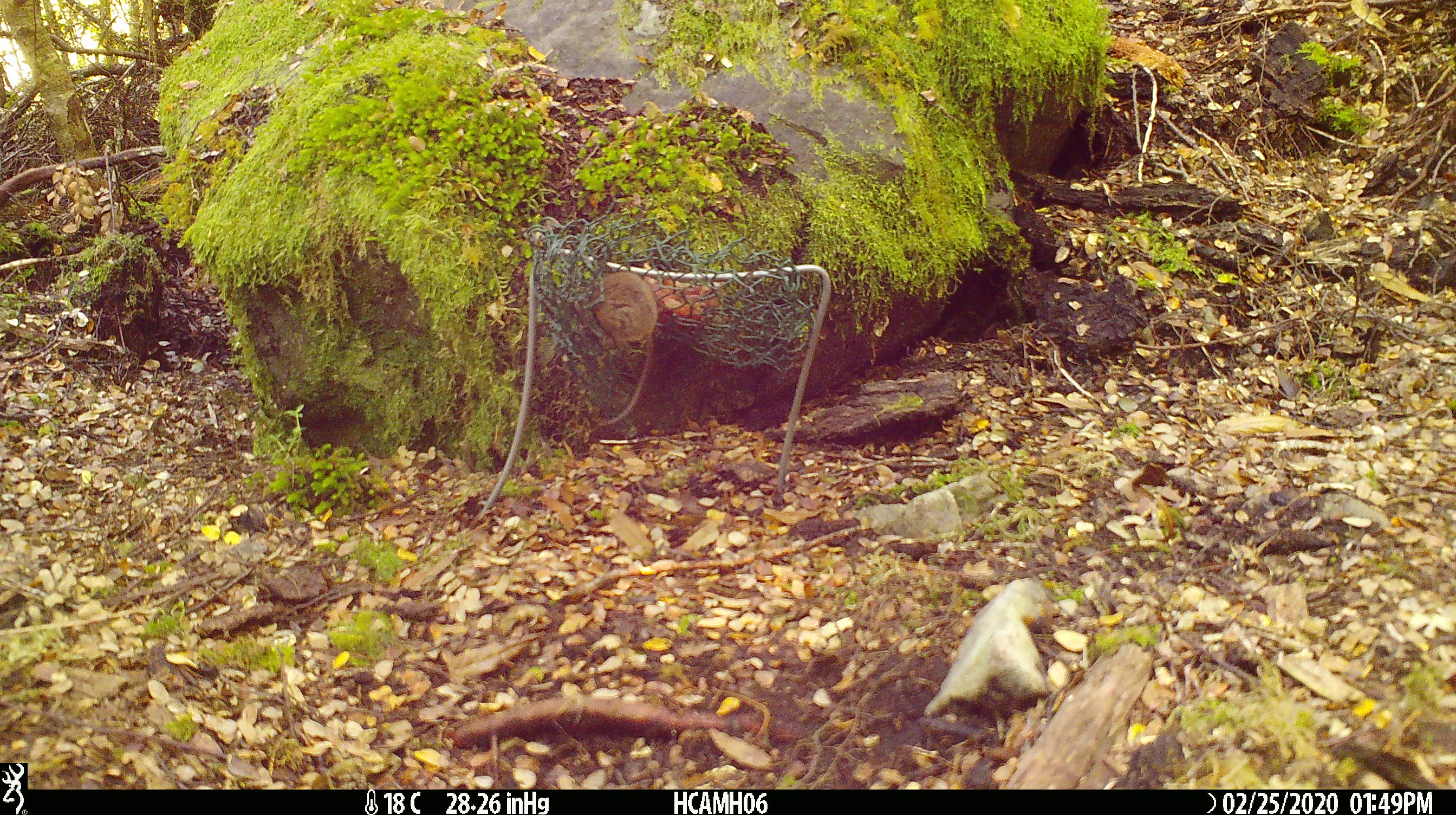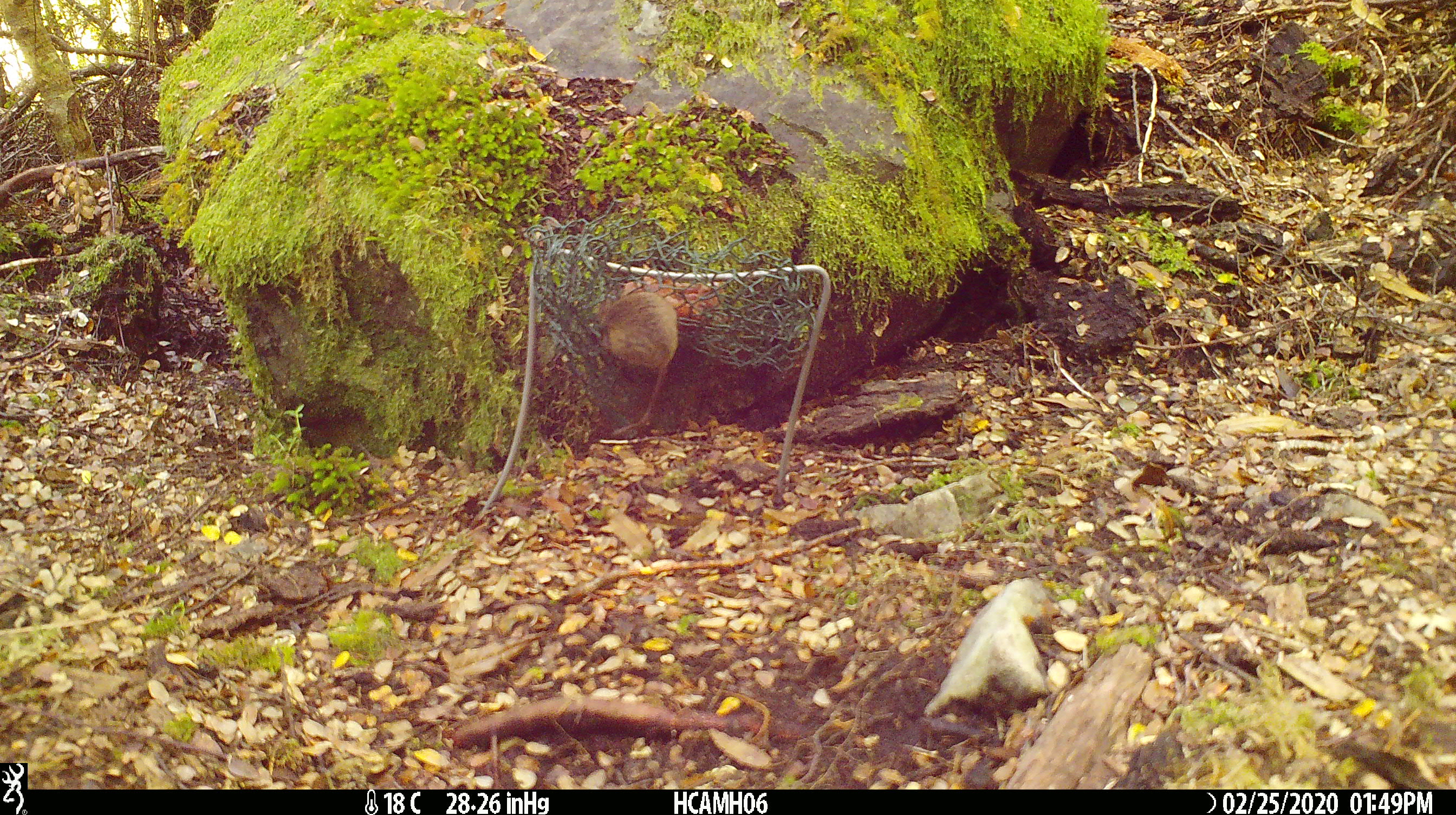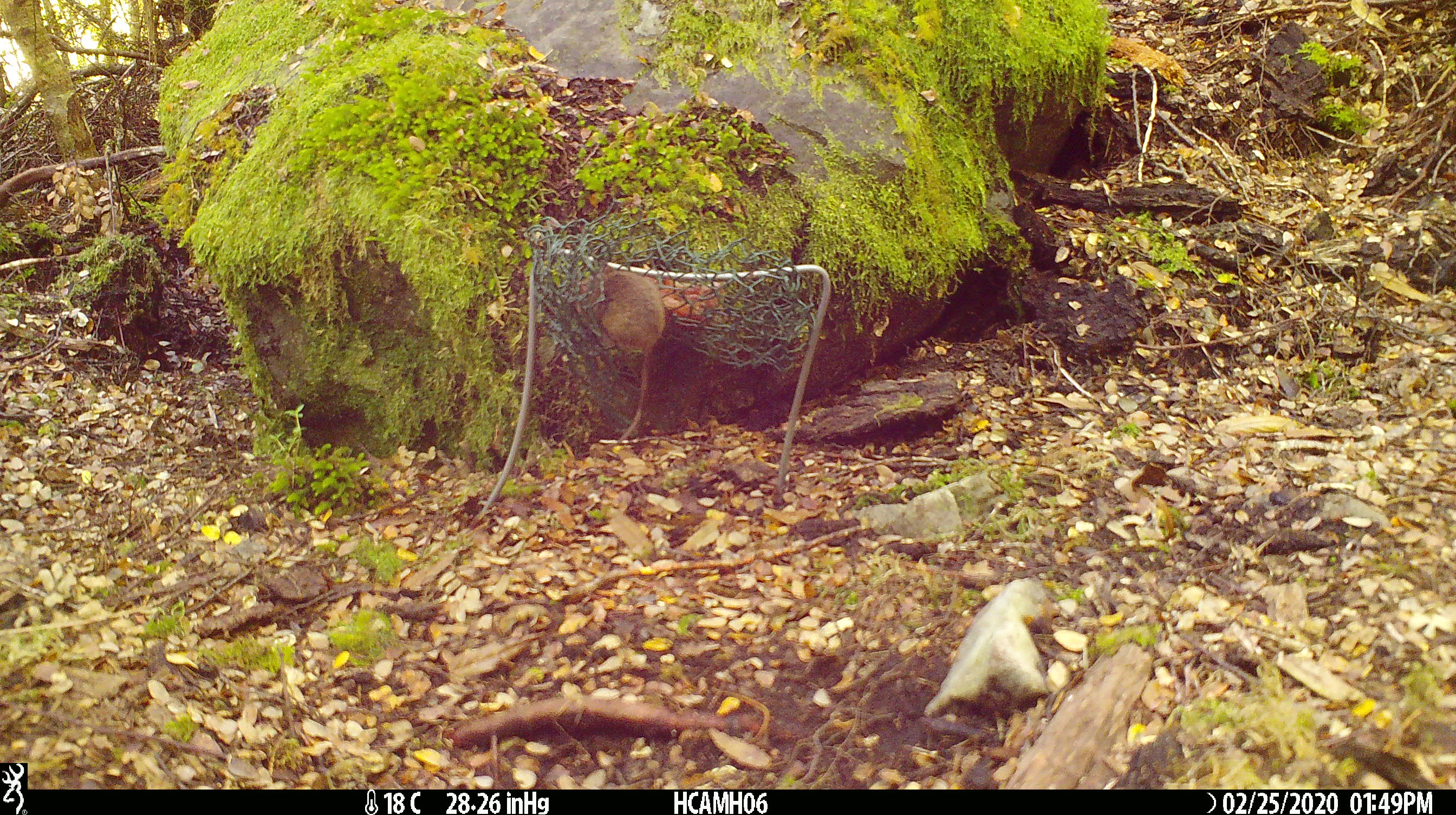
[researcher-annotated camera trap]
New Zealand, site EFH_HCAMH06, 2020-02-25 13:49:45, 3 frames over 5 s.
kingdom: Animalia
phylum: Chordata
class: Mammalia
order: Rodentia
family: Muridae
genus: Mus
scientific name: Mus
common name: mouse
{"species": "mouse (Mus)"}